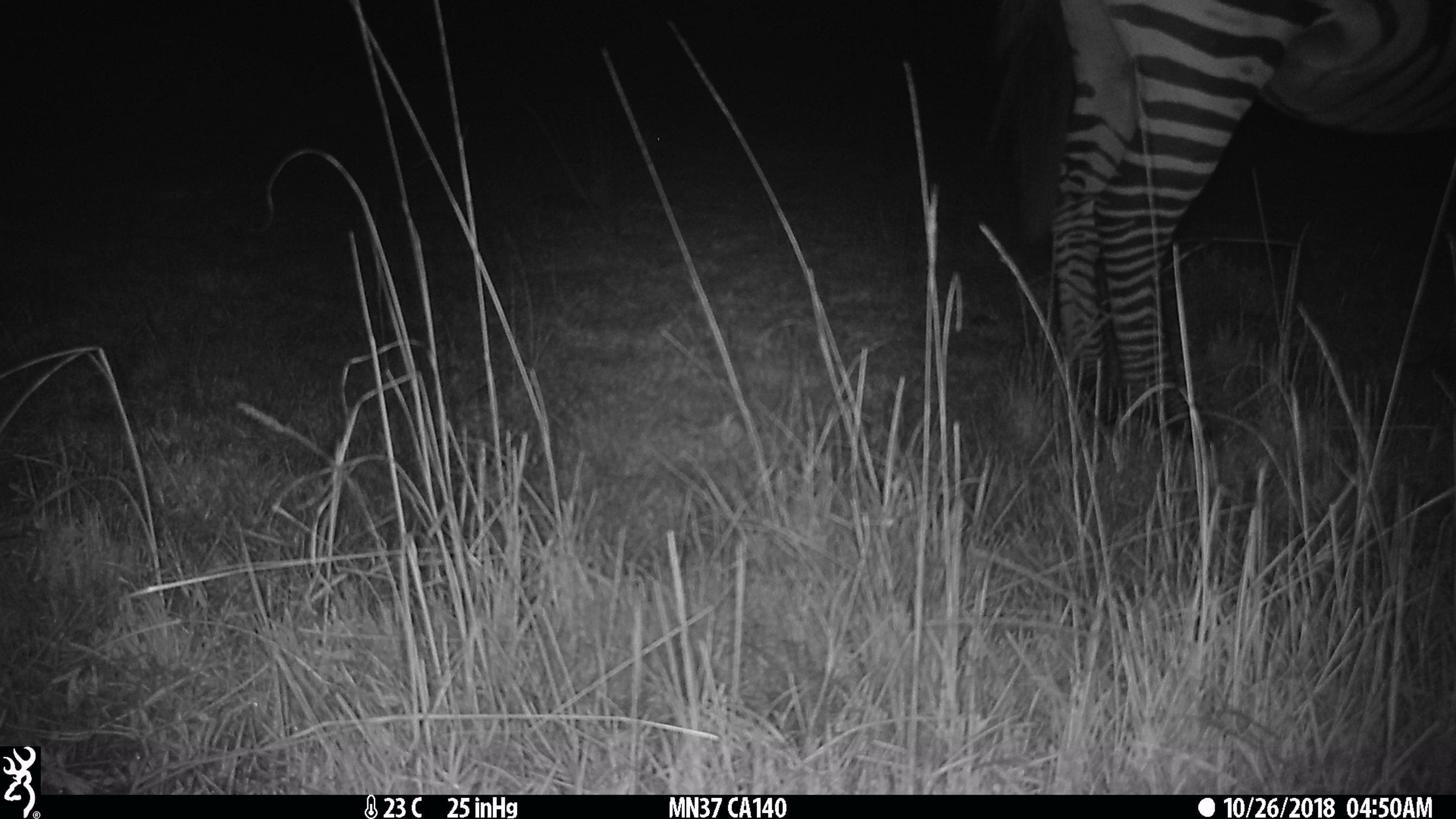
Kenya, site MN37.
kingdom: Animalia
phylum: Chordata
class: Mammalia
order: Perissodactyla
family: Equidae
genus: Equus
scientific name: Equus quagga burchellii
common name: burchell's zebra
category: zebra